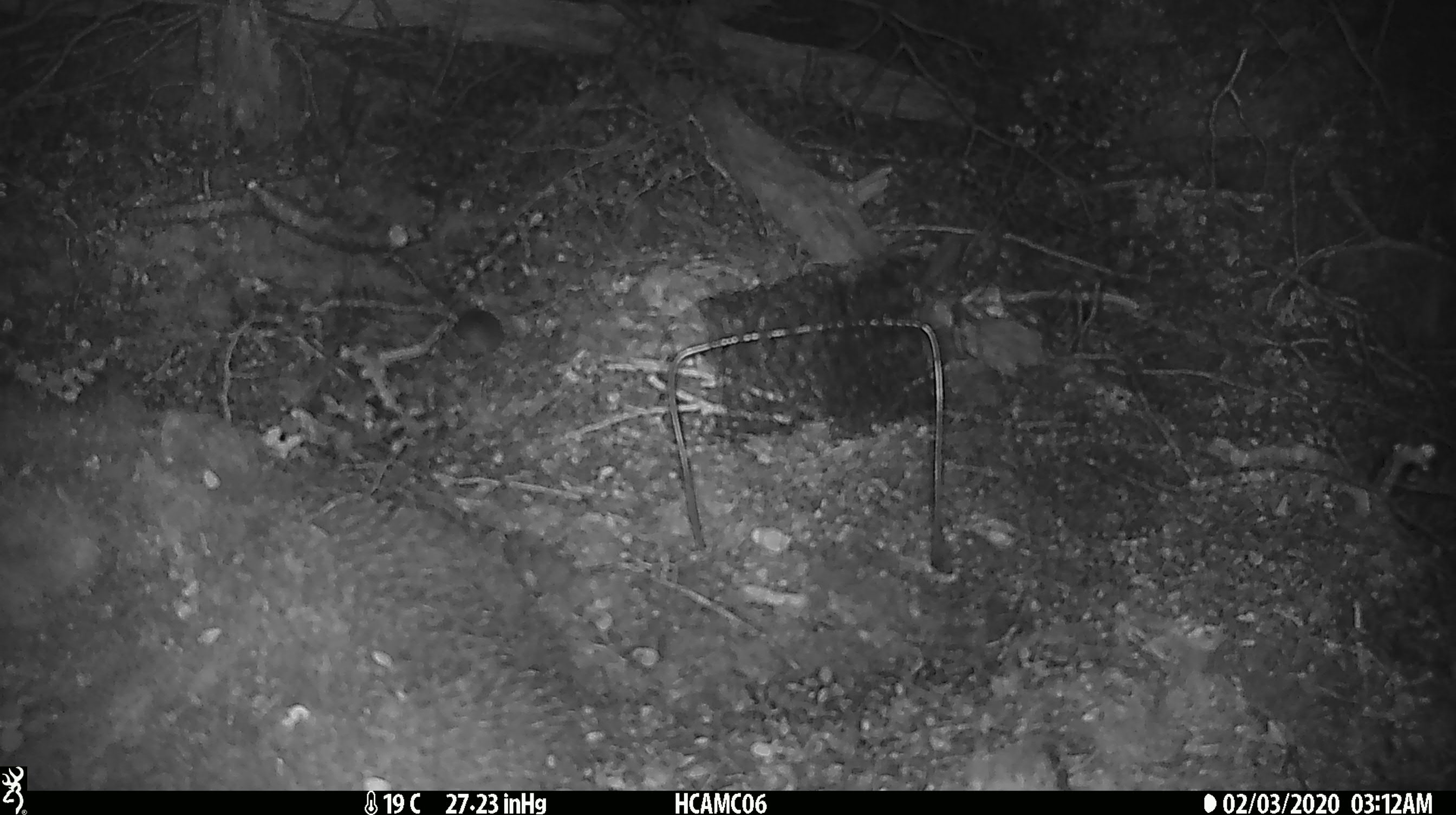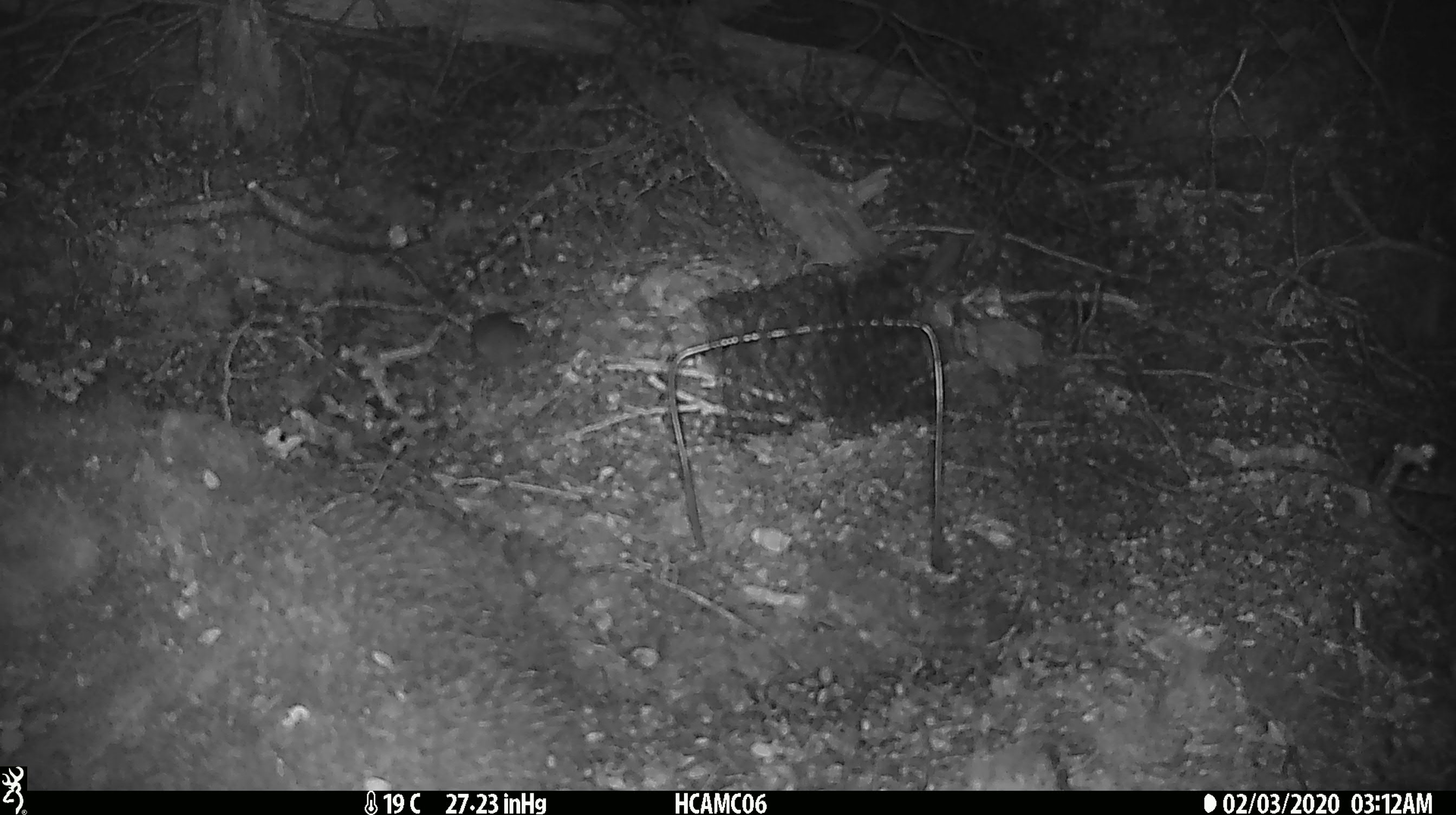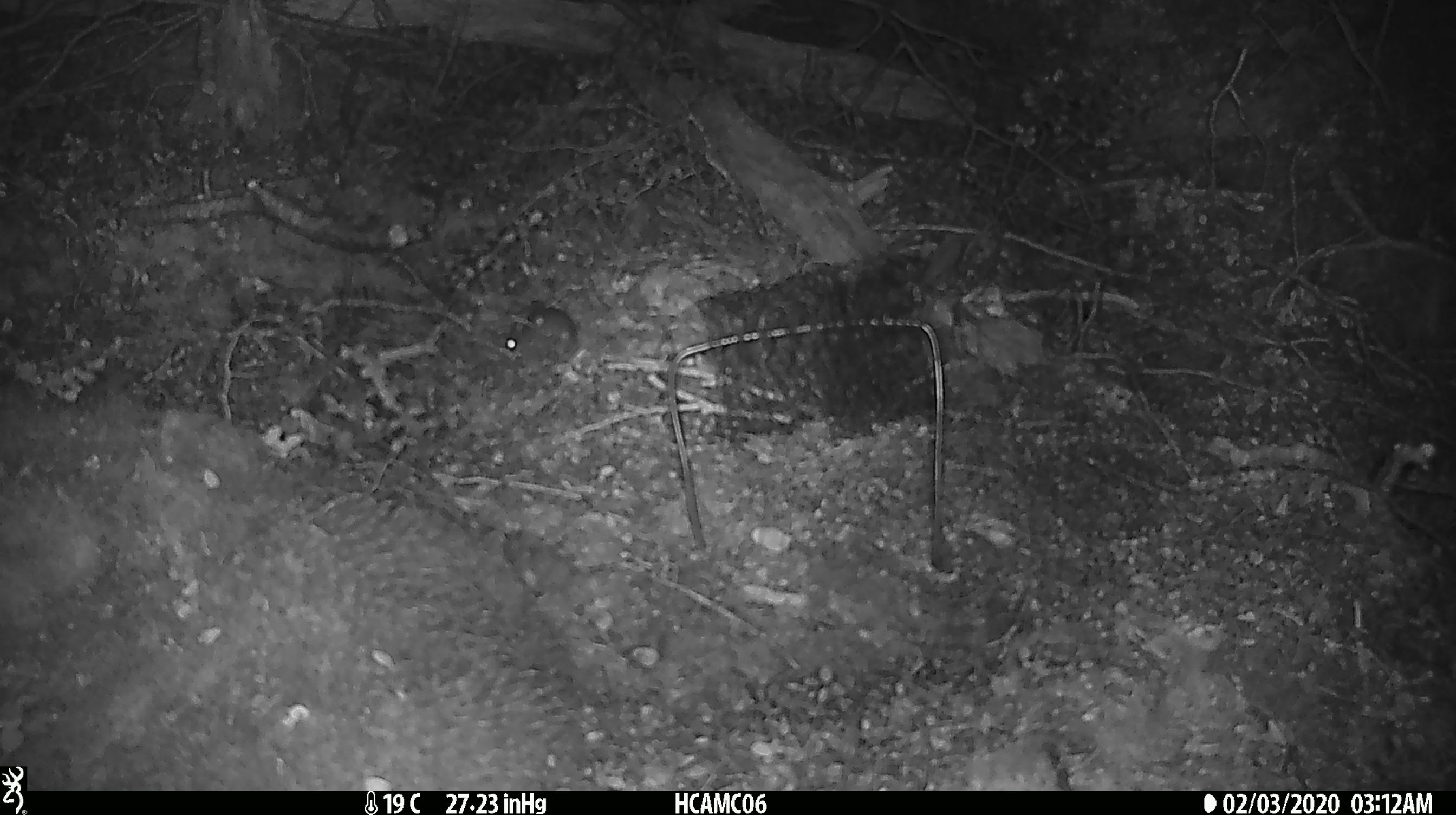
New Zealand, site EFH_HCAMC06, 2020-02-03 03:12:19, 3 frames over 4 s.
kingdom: Animalia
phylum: Chordata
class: Mammalia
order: Rodentia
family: Muridae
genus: Mus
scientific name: Mus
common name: mouse